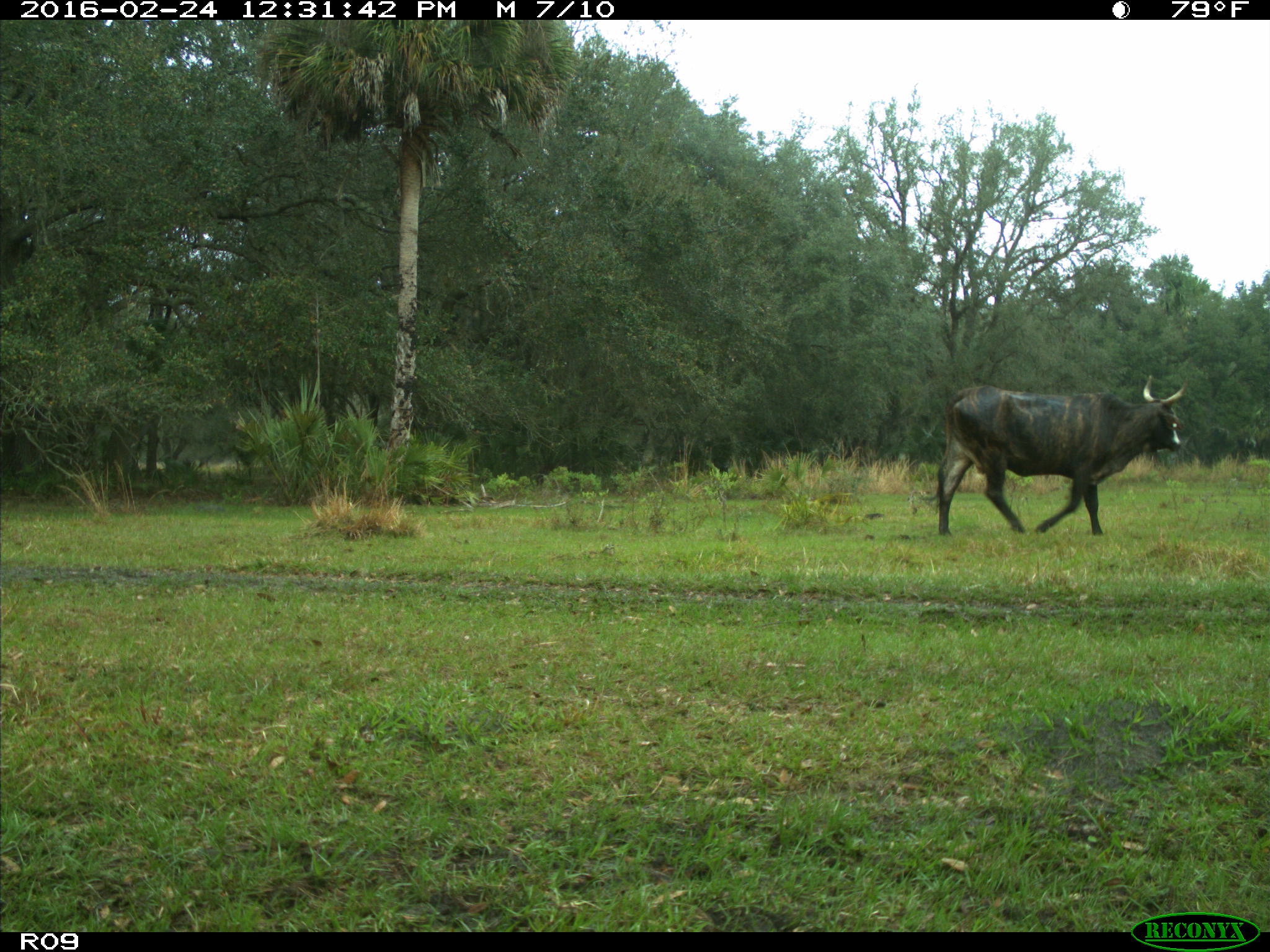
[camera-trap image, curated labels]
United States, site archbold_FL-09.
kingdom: Animalia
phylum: Chordata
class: Mammalia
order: Artiodactyla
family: Bovidae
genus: Bos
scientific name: Bos taurus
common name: domestic cow